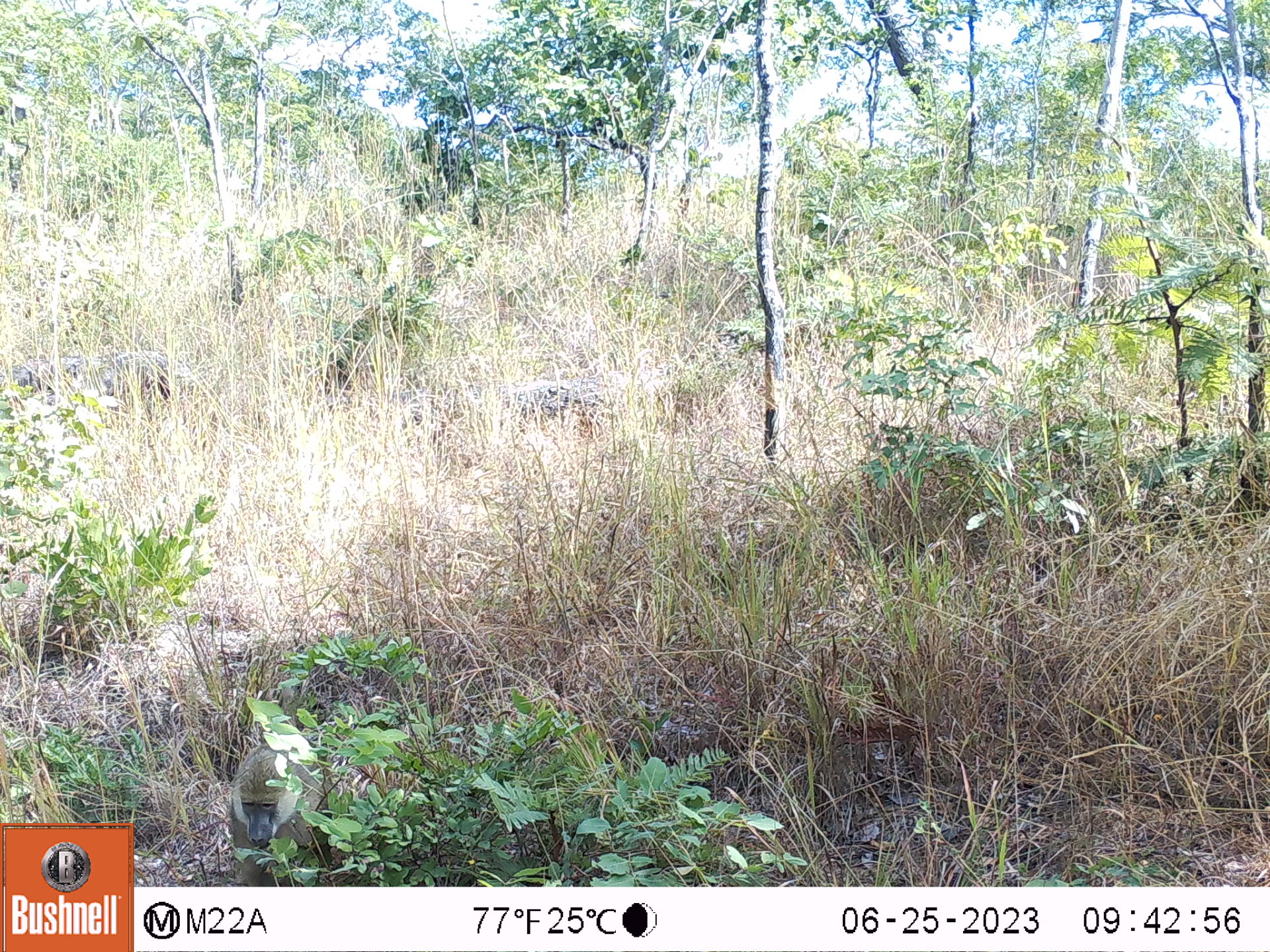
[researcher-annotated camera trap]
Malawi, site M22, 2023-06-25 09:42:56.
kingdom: Animalia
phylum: Chordata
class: Mammalia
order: Primates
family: Cercopithecidae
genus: Papio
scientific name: Papio cynocephalus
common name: yellow baboon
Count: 1.